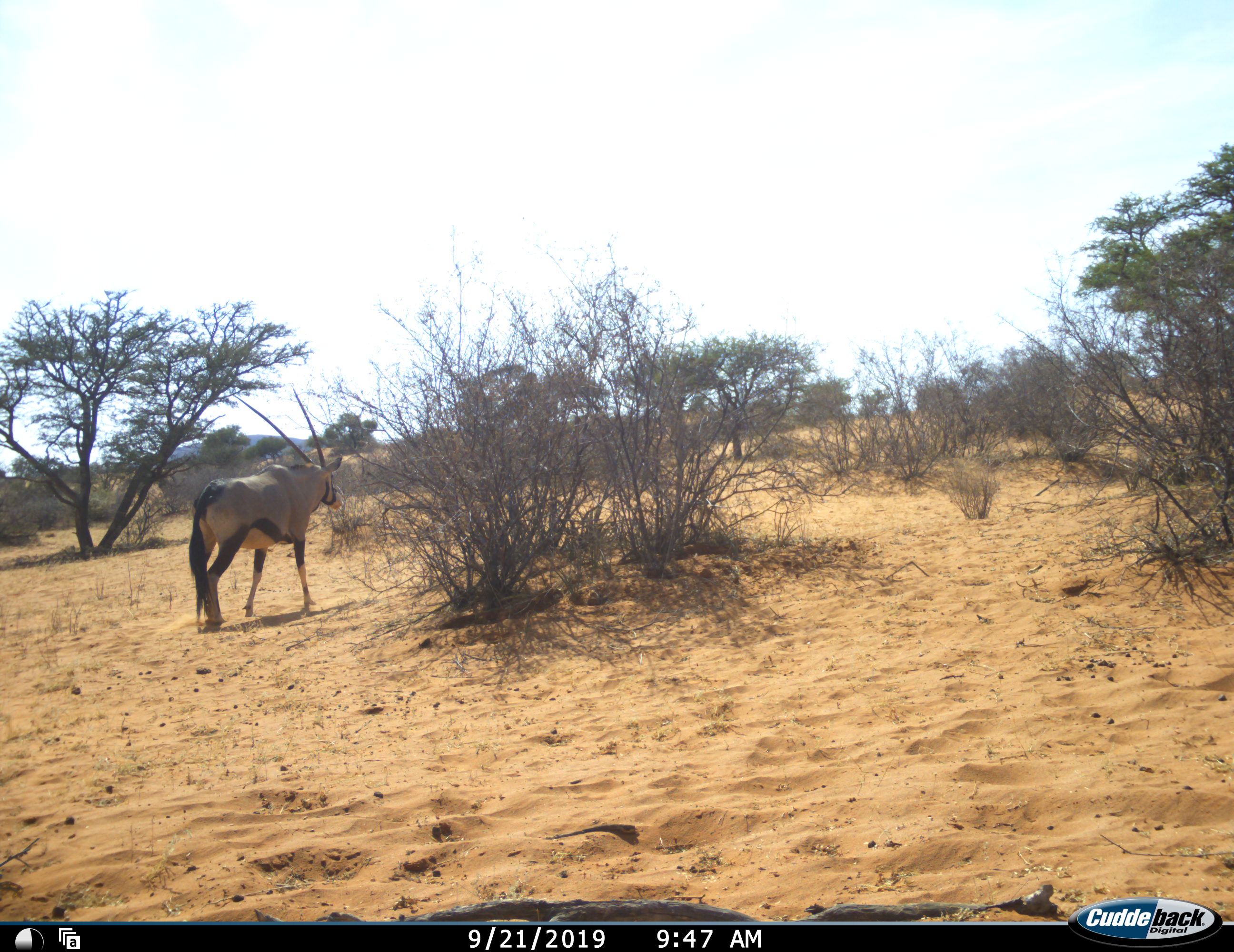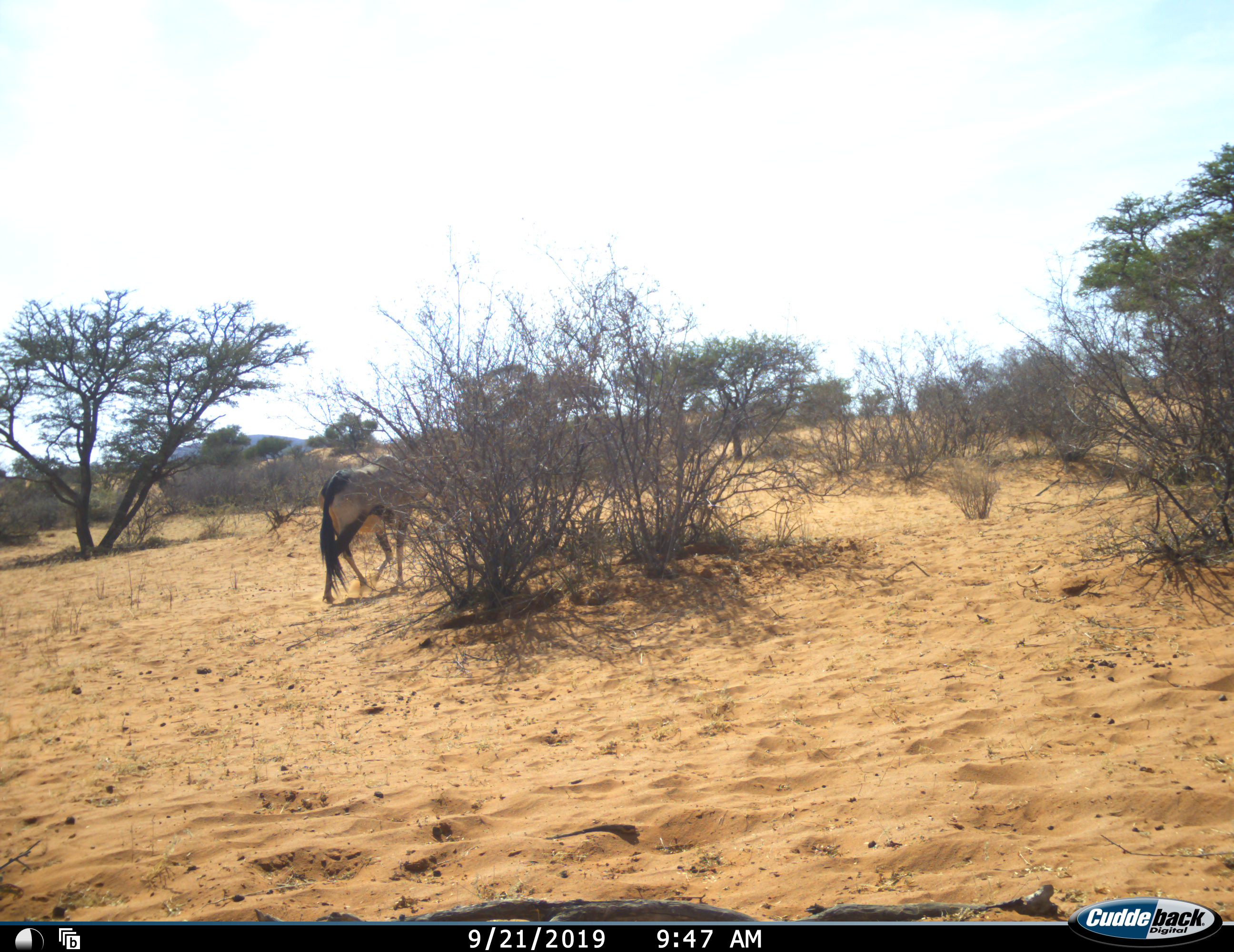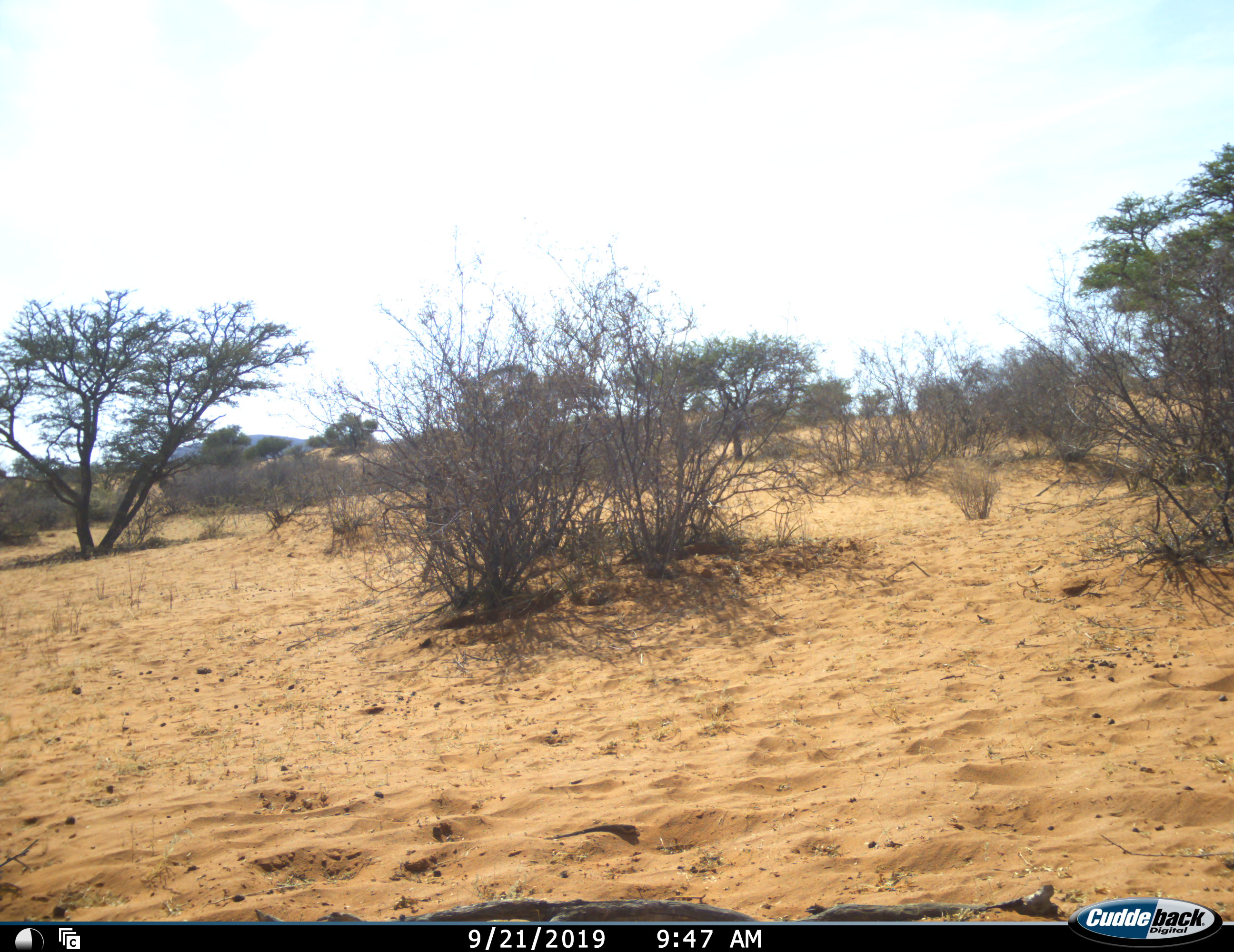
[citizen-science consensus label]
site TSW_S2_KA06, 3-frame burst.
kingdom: Animalia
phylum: Chordata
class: Mammalia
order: Artiodactyla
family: Bovidae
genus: Oryx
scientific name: Oryx gazella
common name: gemsbok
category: oryx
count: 1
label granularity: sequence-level